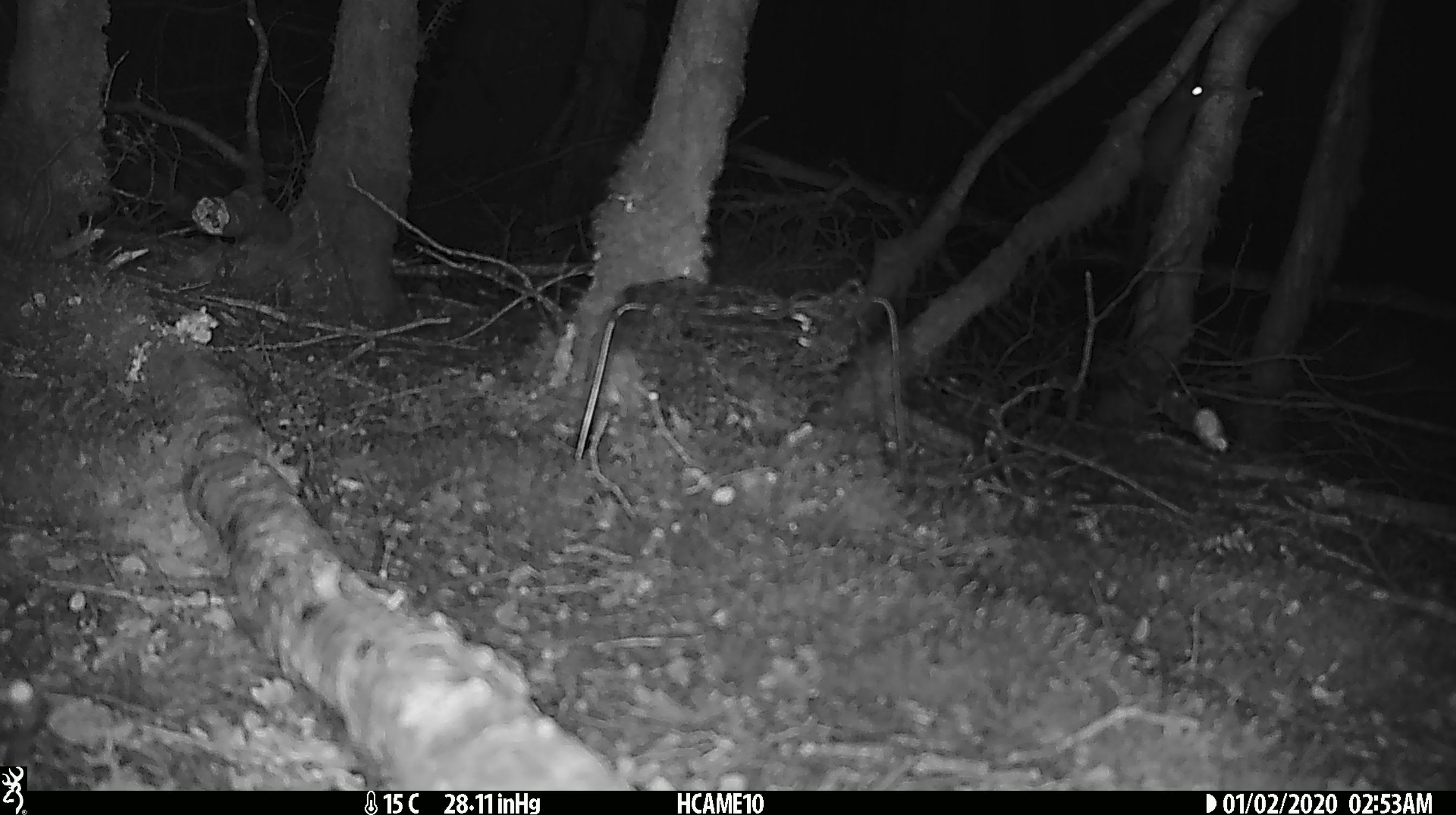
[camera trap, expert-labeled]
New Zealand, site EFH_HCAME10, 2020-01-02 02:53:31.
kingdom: Animalia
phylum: Chordata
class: Mammalia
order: Rodentia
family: Muridae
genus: Rattus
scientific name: Rattus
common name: rat